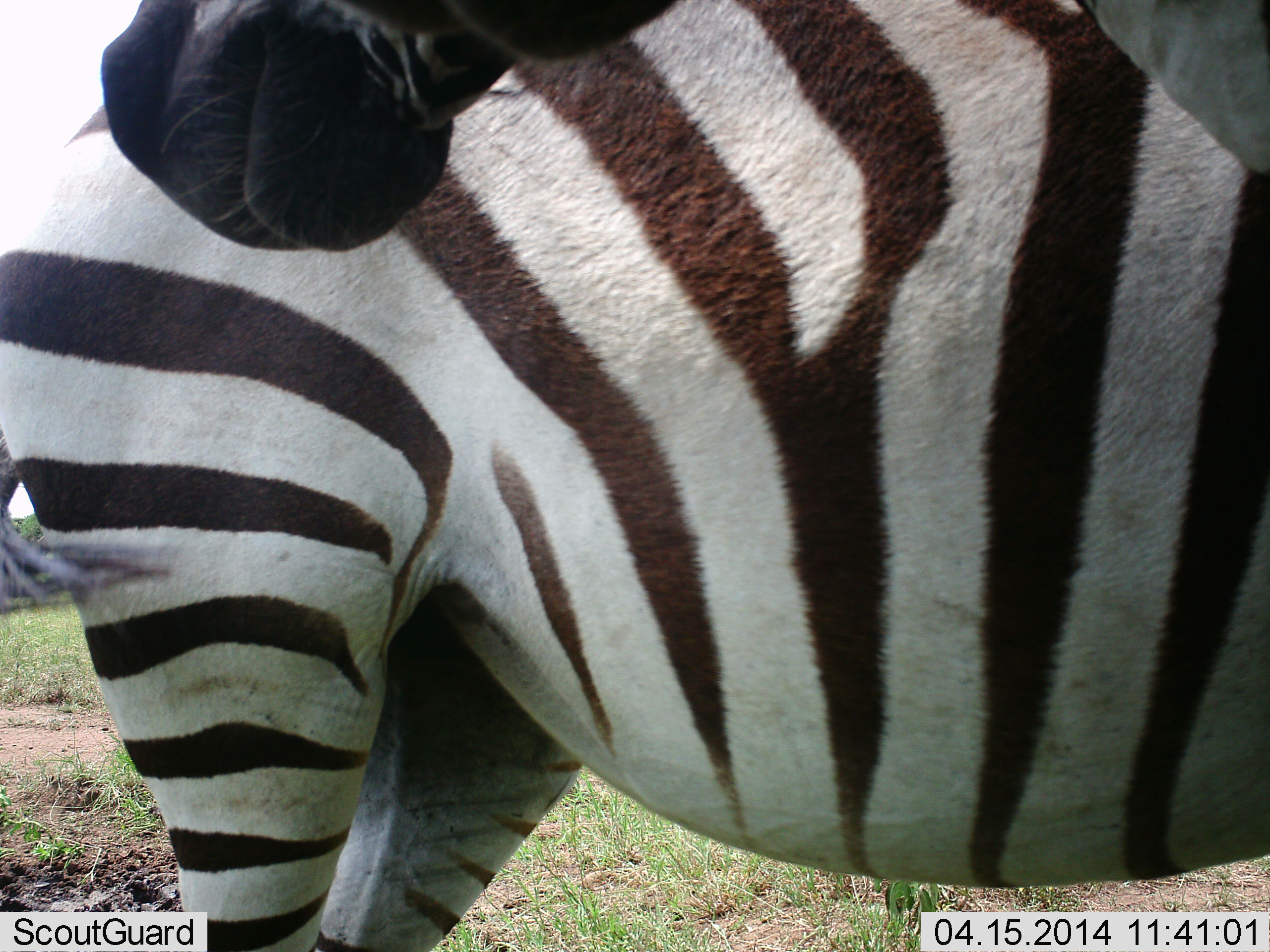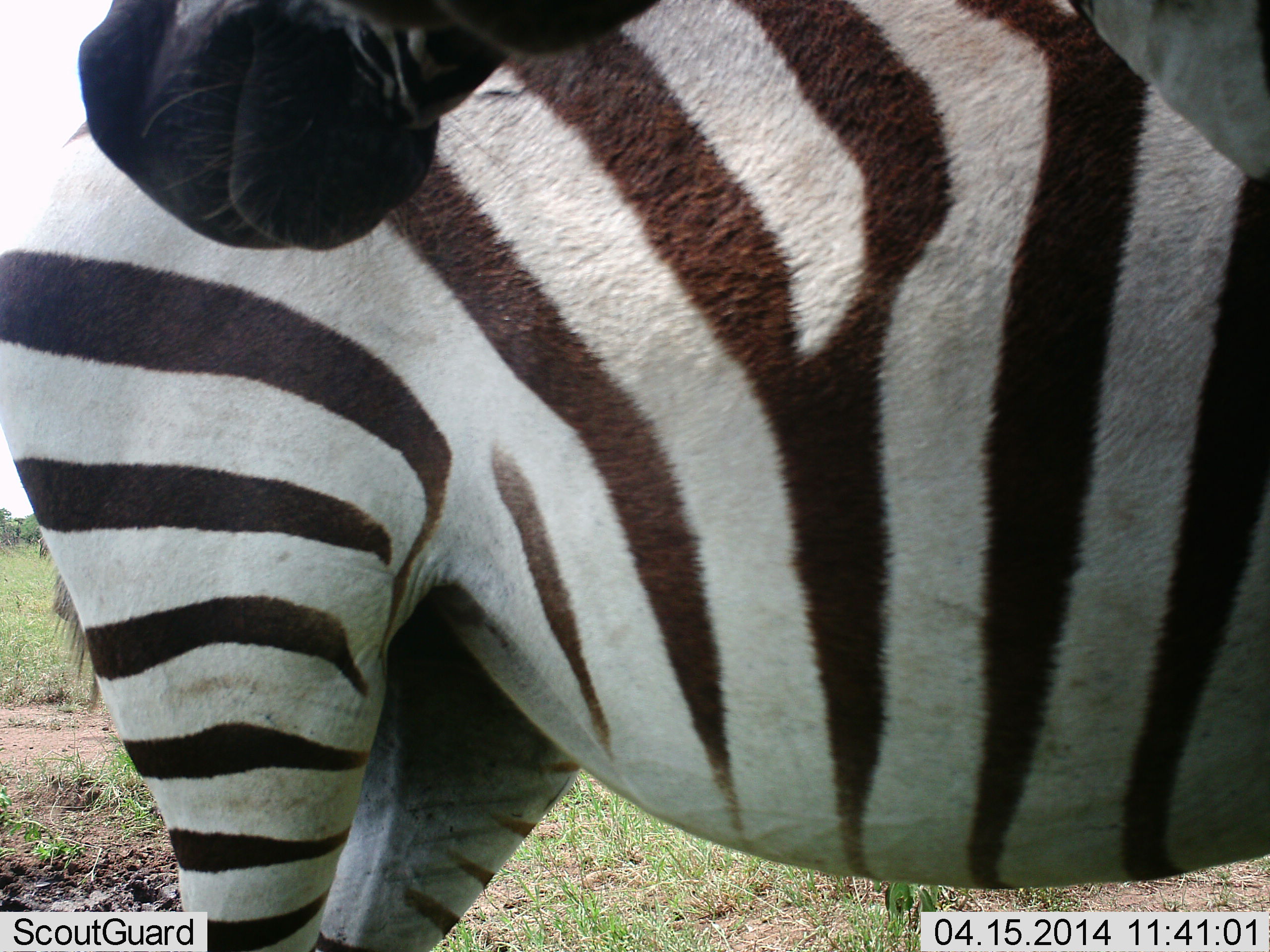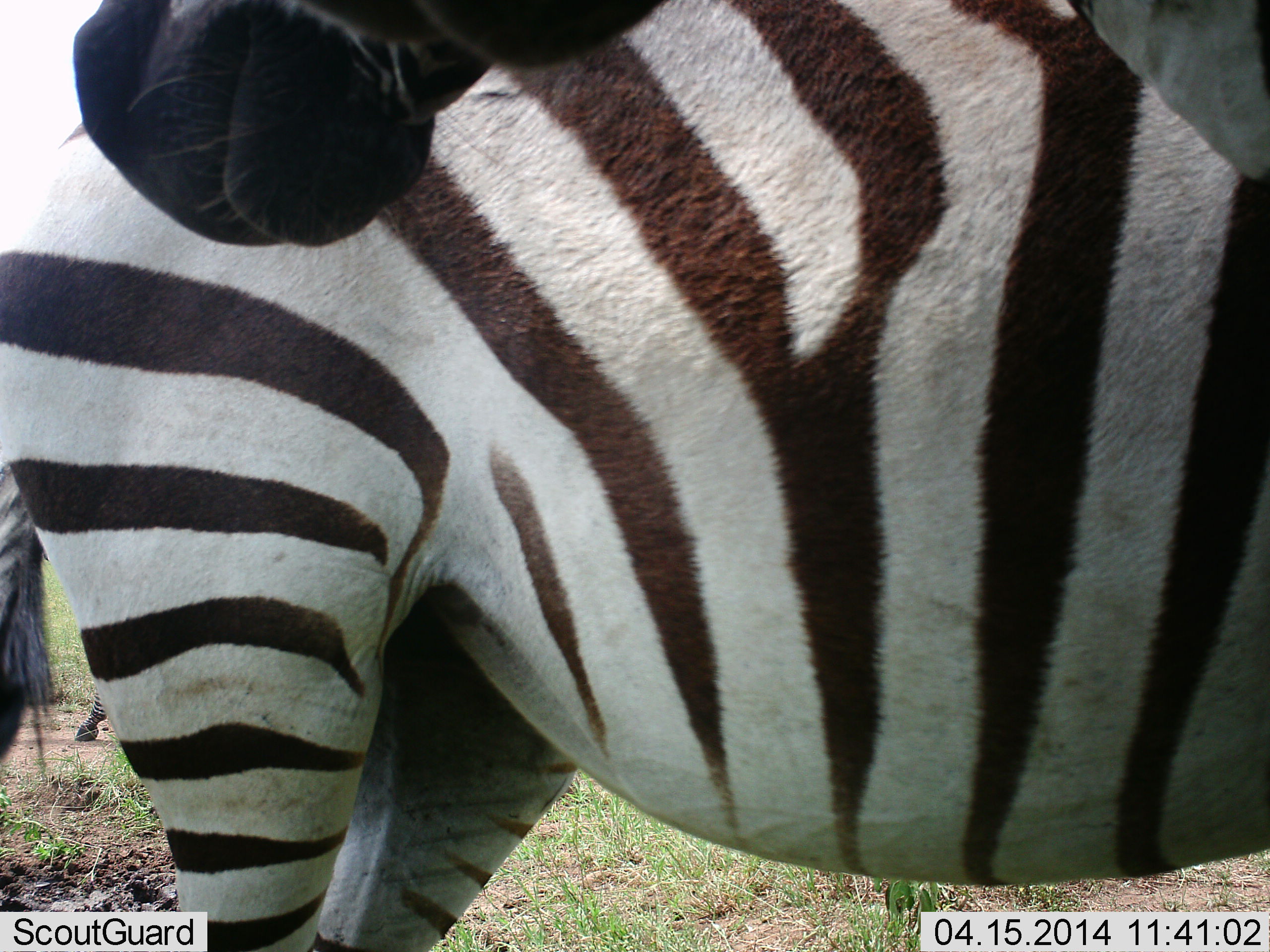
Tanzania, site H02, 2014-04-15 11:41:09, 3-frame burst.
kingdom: Animalia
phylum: Chordata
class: Mammalia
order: Perissodactyla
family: Equidae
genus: Equus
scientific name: Equus quagga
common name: plains zebra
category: zebra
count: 2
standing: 90%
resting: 0%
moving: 20%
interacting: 20%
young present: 0%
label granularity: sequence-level